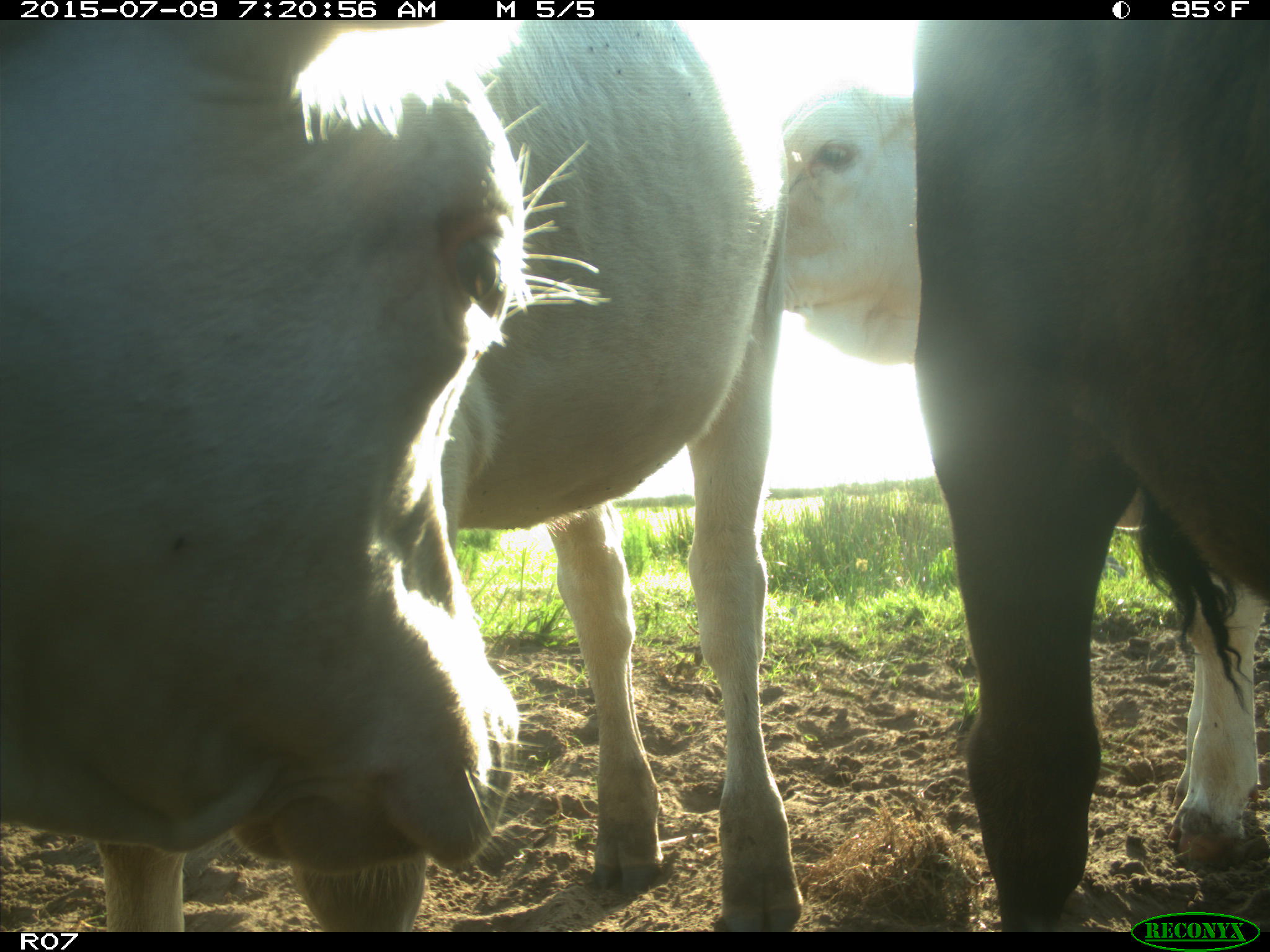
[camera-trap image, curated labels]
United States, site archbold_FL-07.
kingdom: Animalia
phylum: Chordata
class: Mammalia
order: Artiodactyla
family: Bovidae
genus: Bos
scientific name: Bos taurus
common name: domestic cow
Bos taurus (domestic cow).